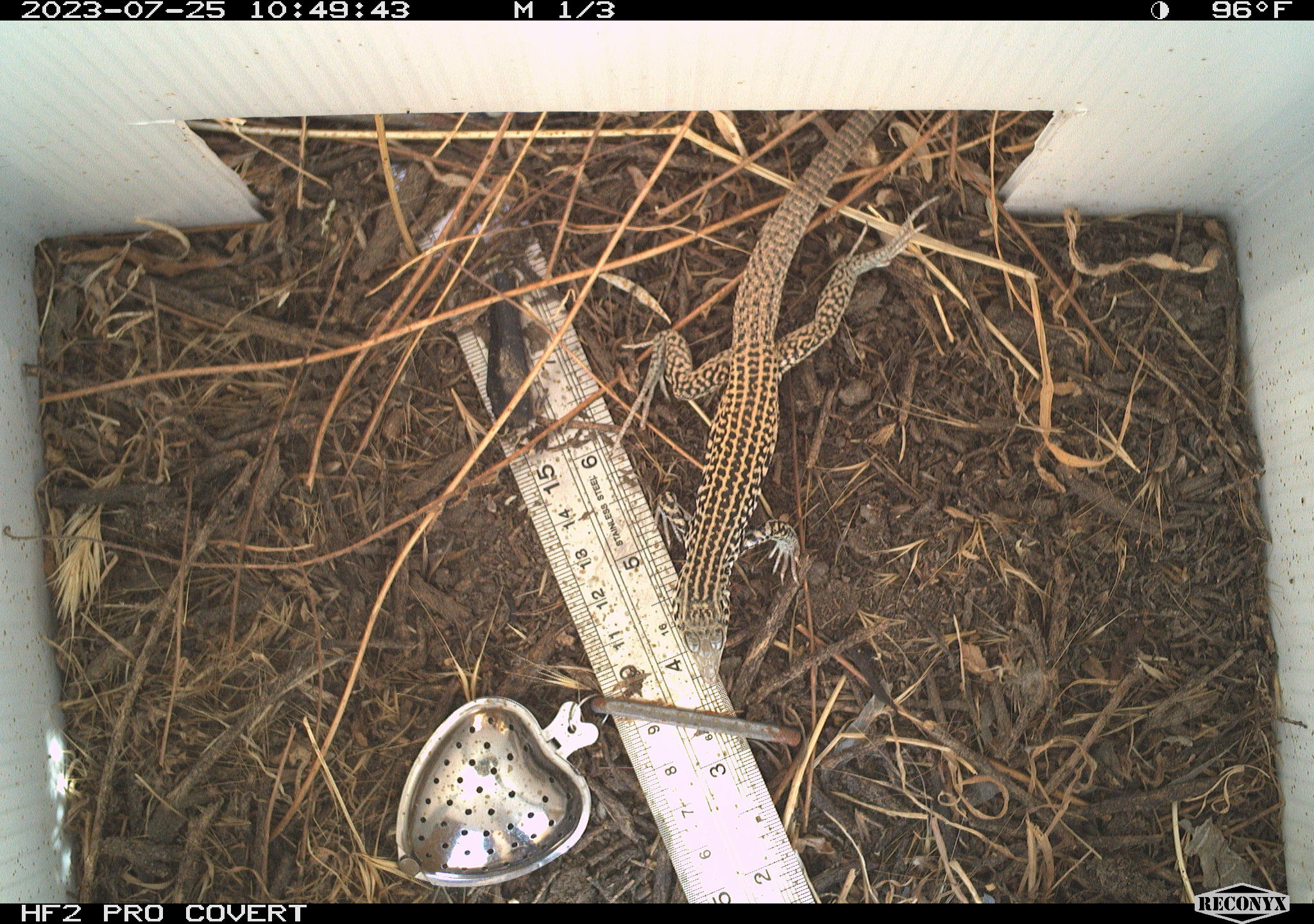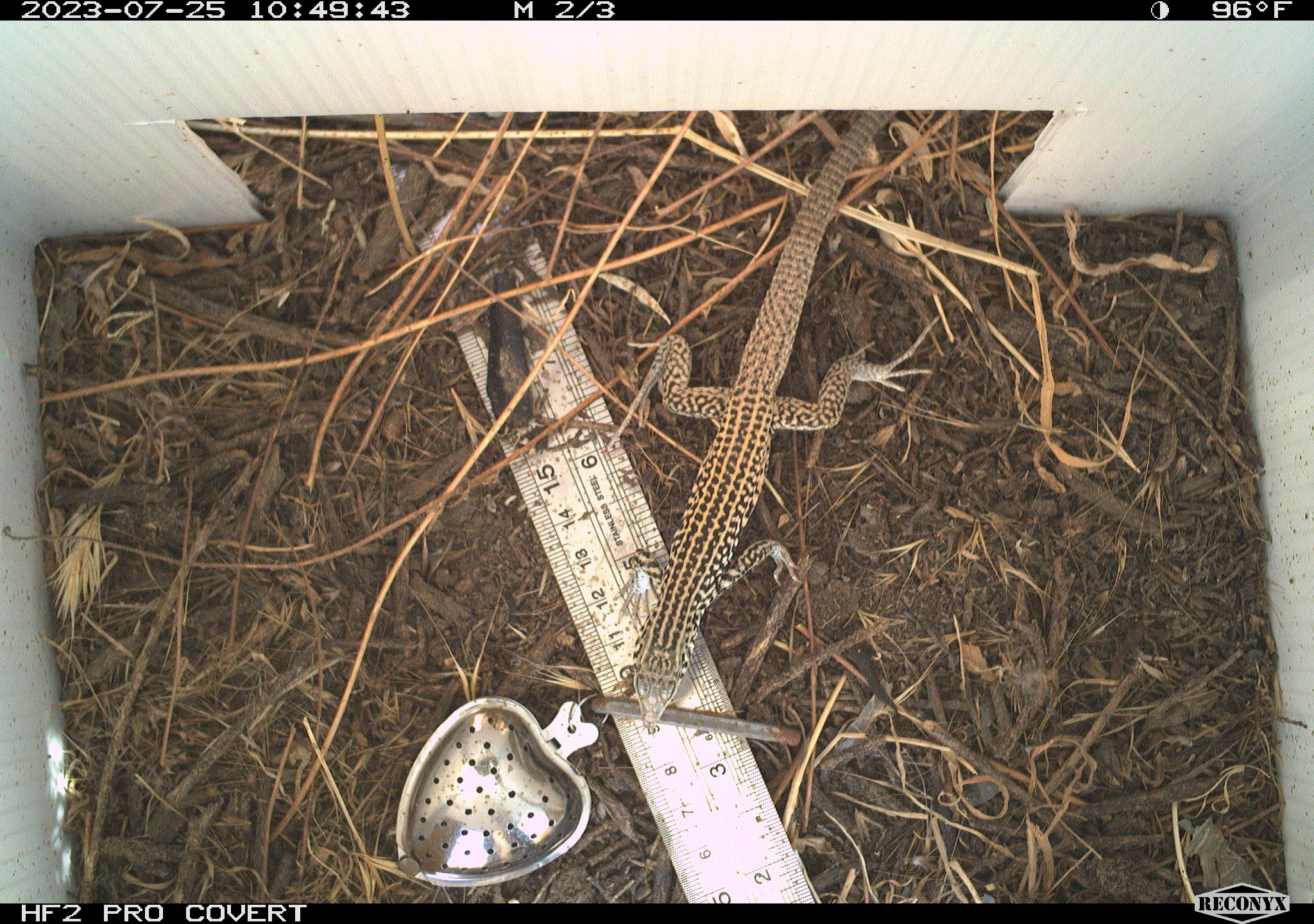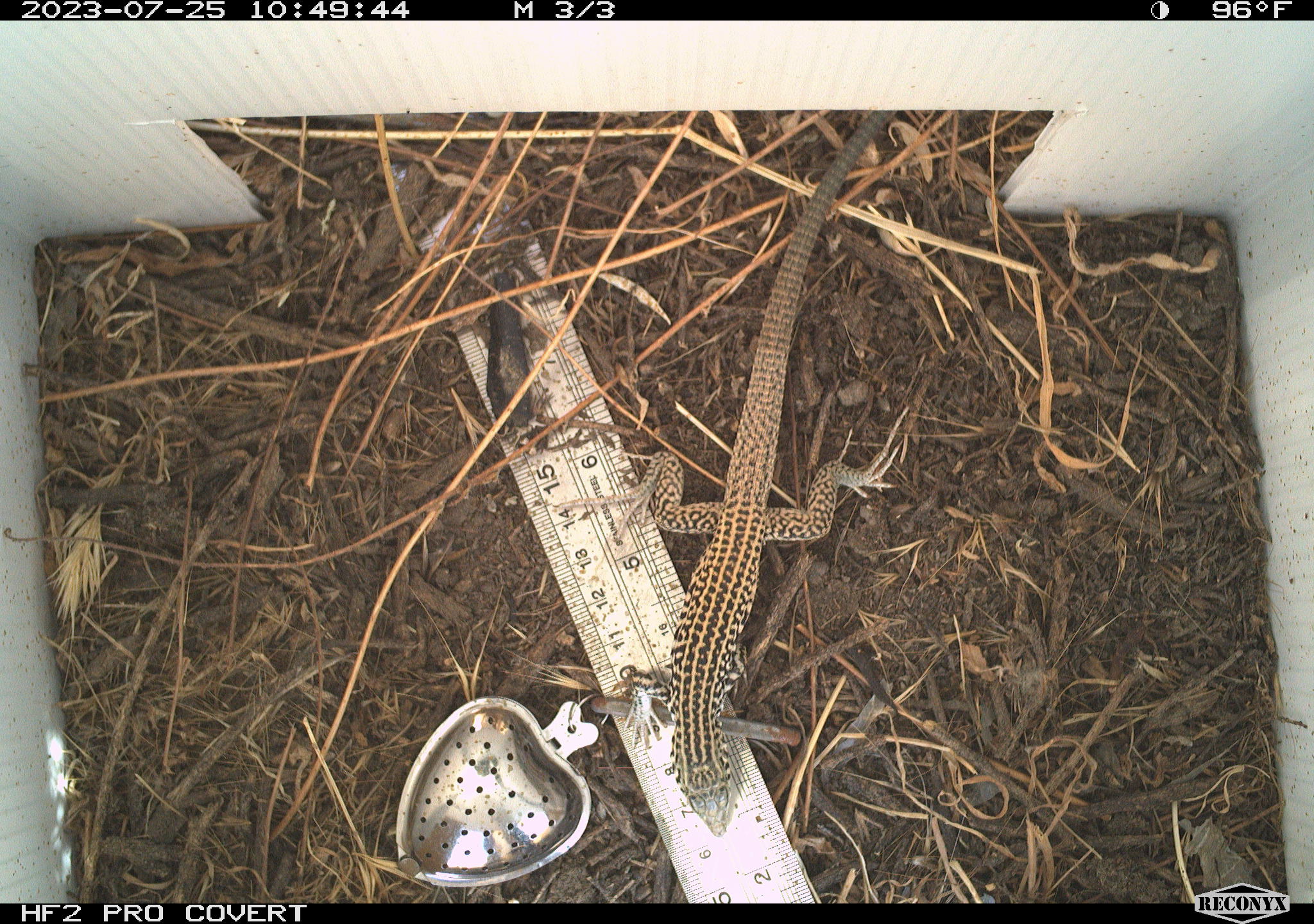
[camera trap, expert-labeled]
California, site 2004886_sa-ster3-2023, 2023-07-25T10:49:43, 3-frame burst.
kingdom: Animalia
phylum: Chordata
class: Reptilia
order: Squamata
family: Teiidae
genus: Aspidoscelis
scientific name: Aspidoscelis tigris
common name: western whiptail